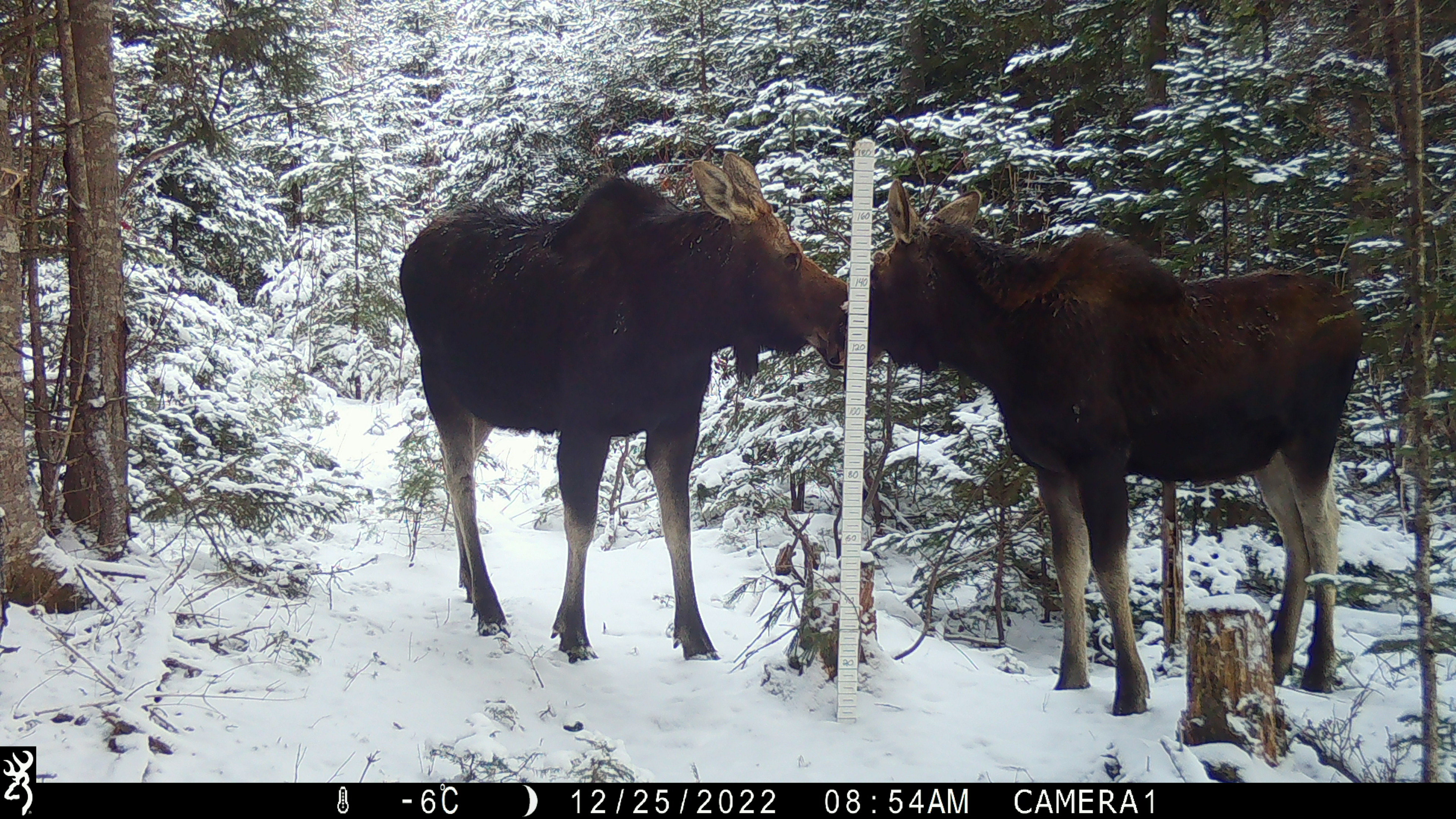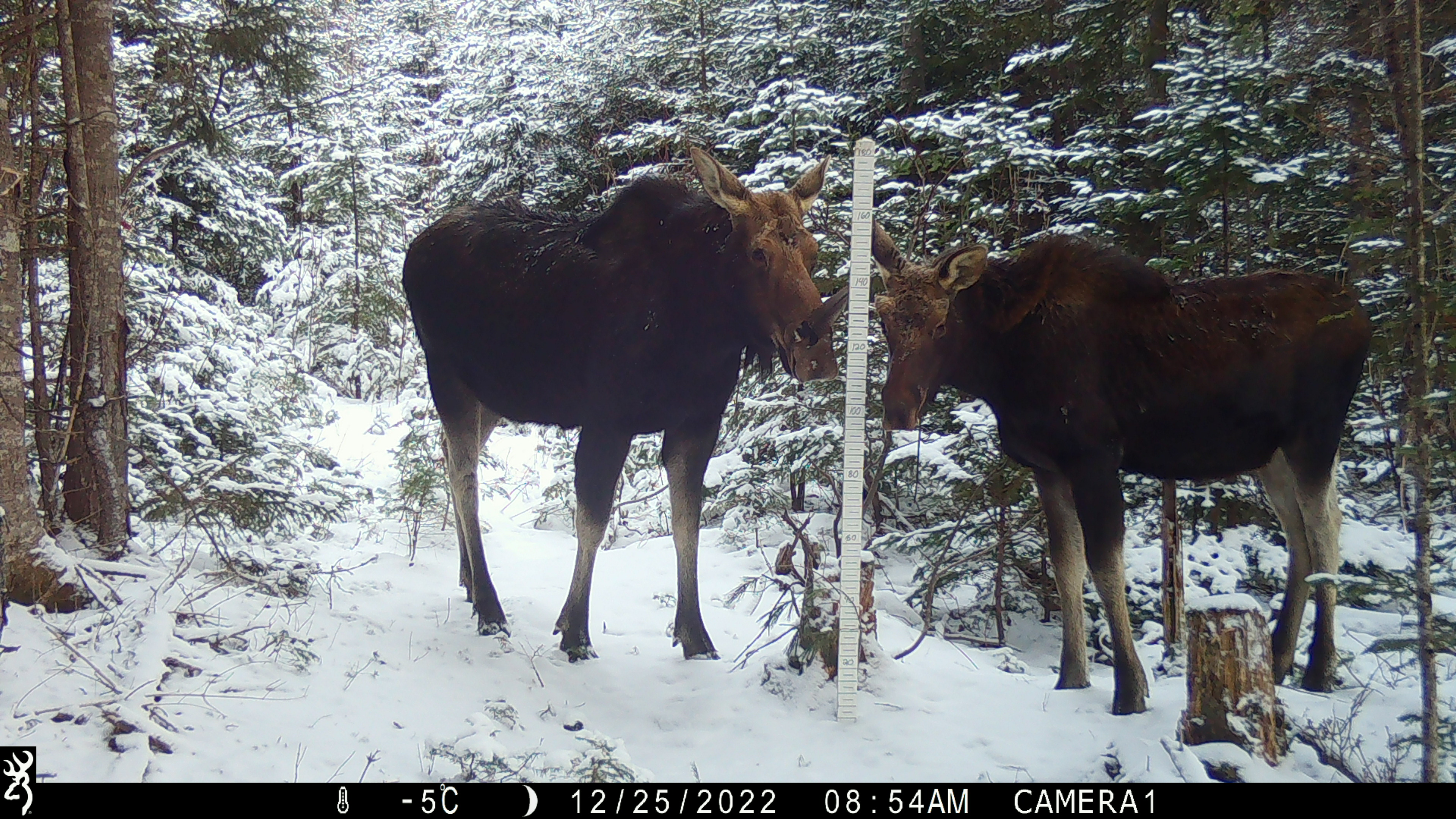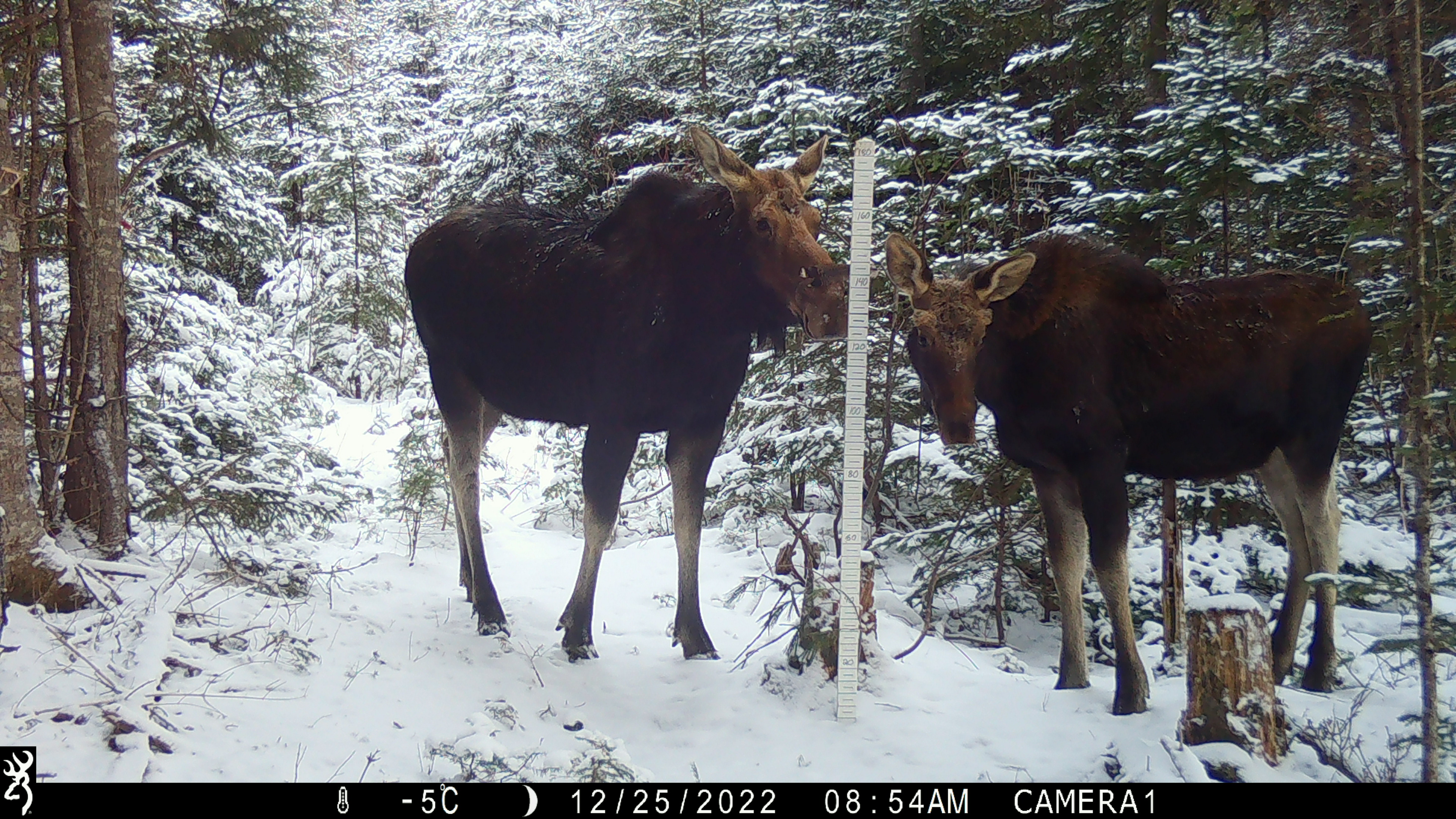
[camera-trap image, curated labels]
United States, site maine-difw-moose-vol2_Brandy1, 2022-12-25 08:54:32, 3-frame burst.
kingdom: Animalia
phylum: Chordata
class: Mammalia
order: Artiodactyla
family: Cervidae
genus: Alces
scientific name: Alces alces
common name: moose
Moose (Alces alces).